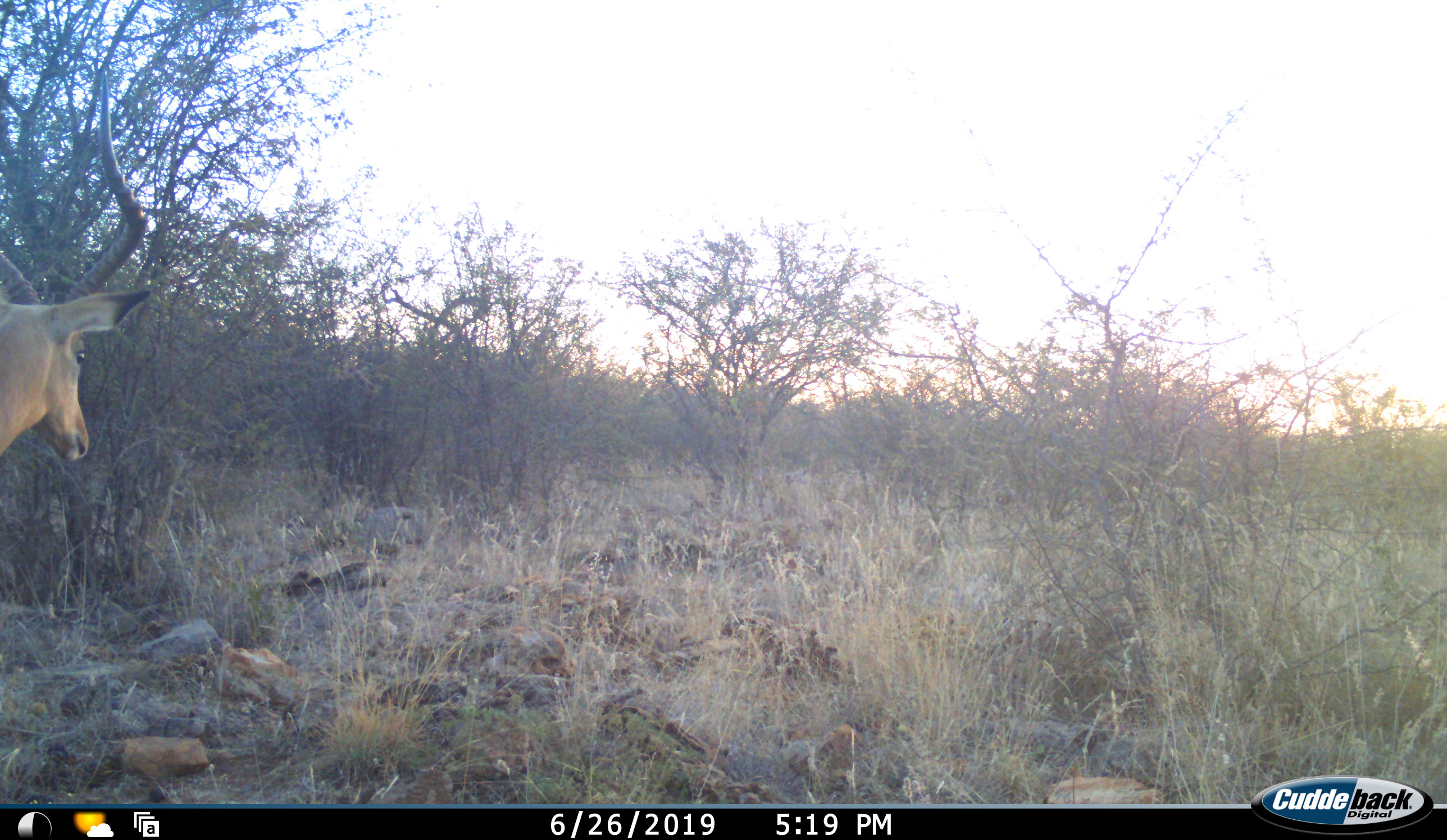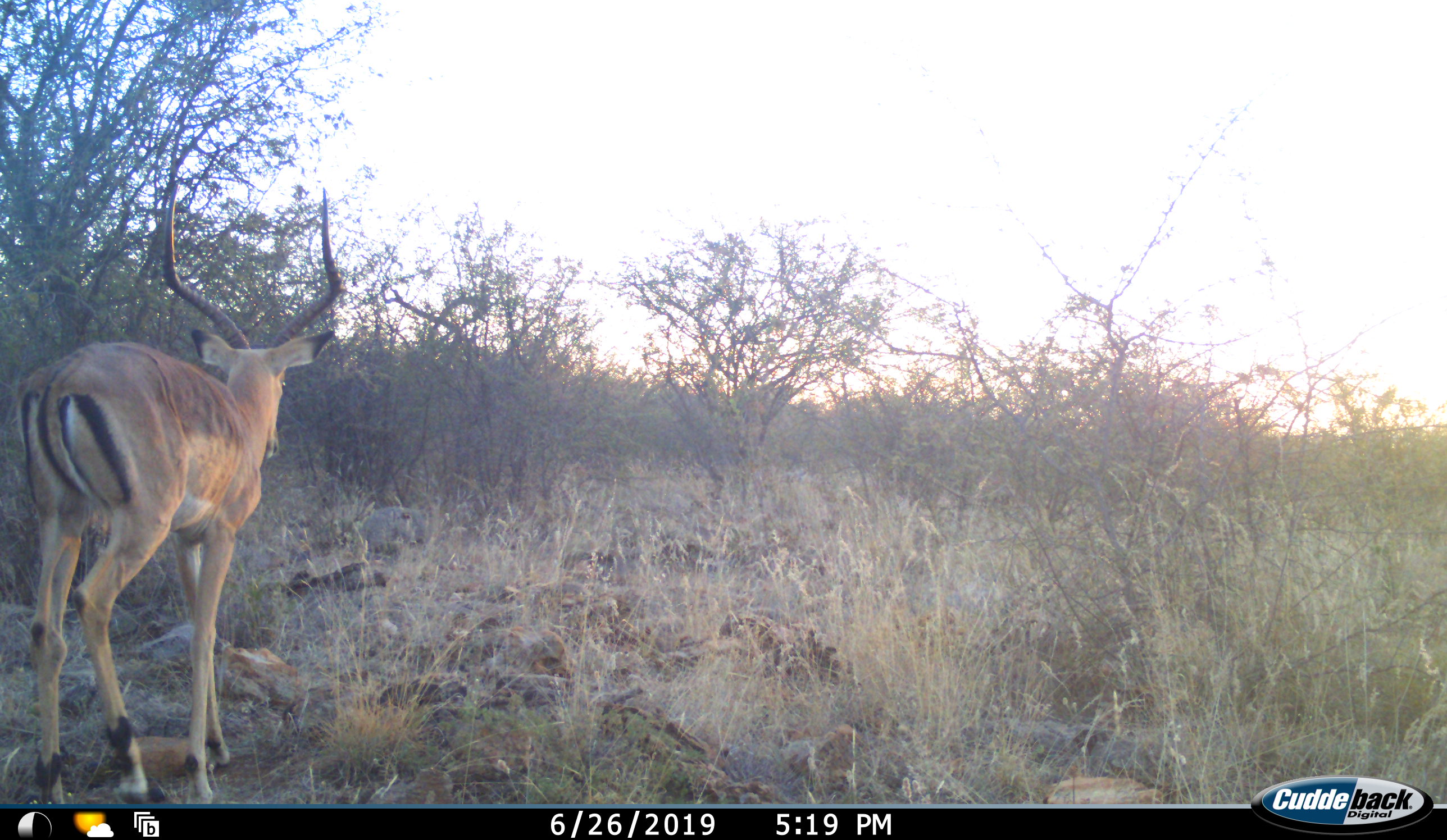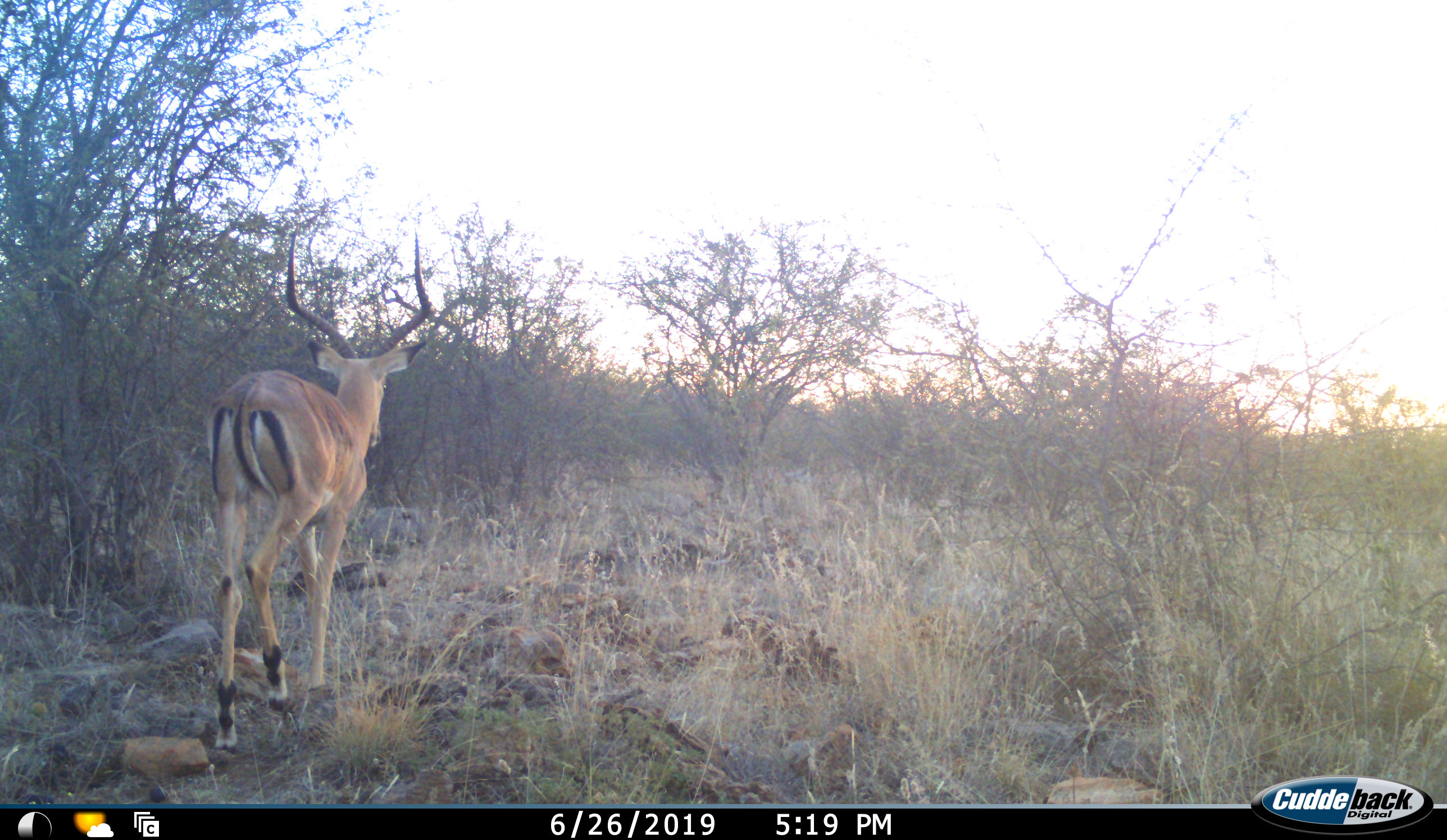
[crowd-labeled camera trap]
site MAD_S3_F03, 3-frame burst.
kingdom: Animalia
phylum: Chordata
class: Mammalia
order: Artiodactyla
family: Bovidae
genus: Aepyceros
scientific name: Aepyceros melampus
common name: impala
Impala (Aepyceros melampus), count 1. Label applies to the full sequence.